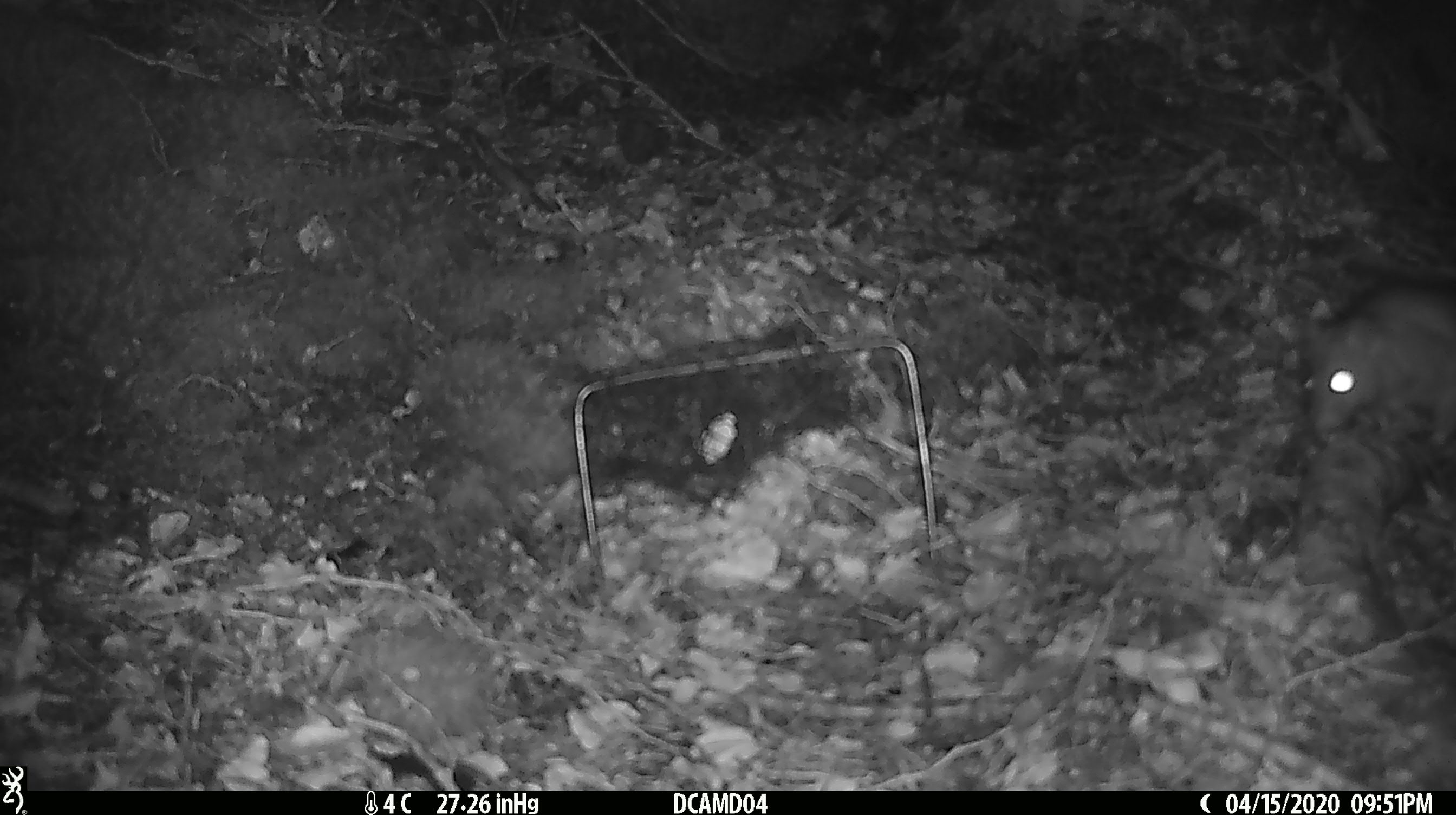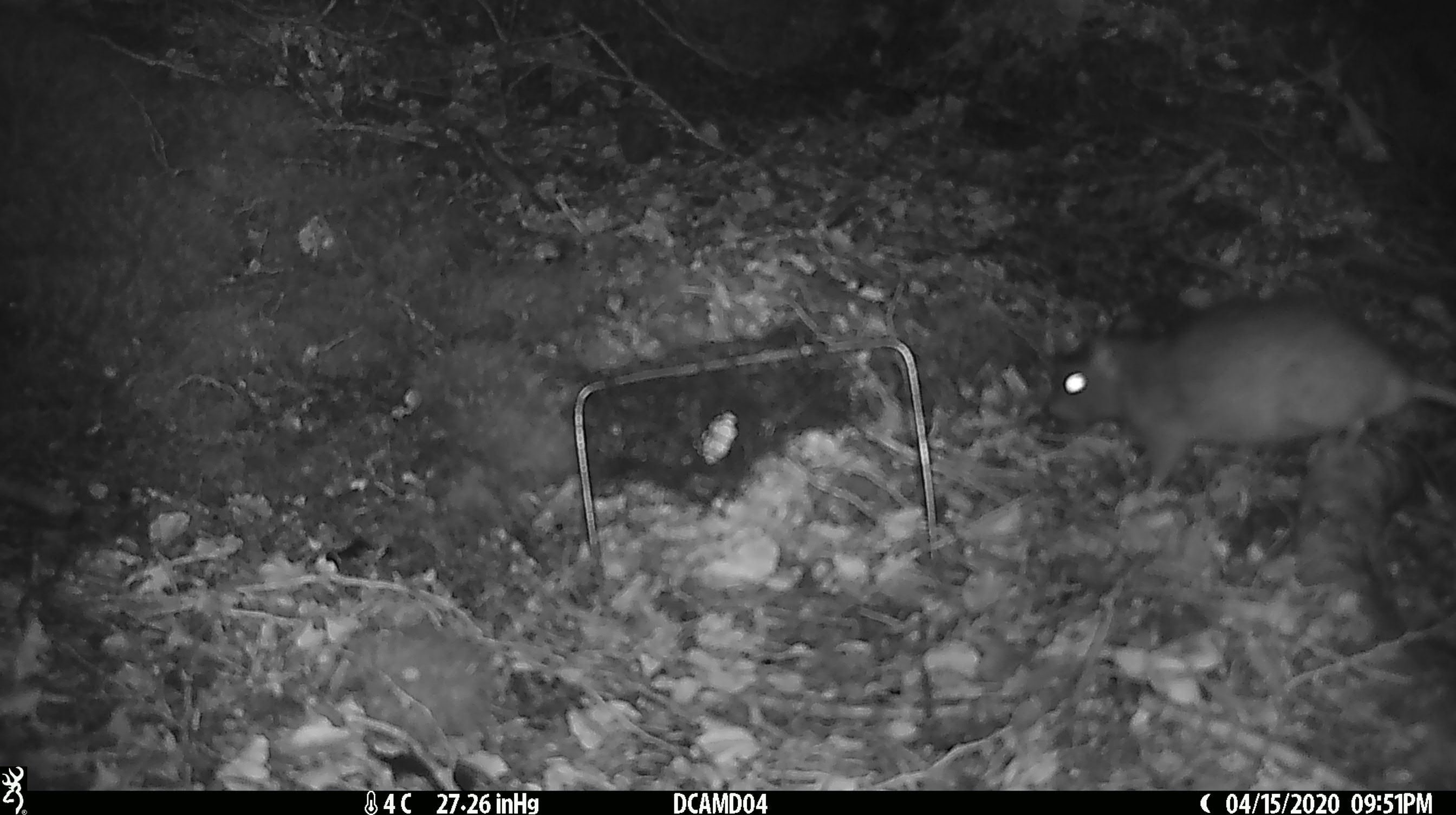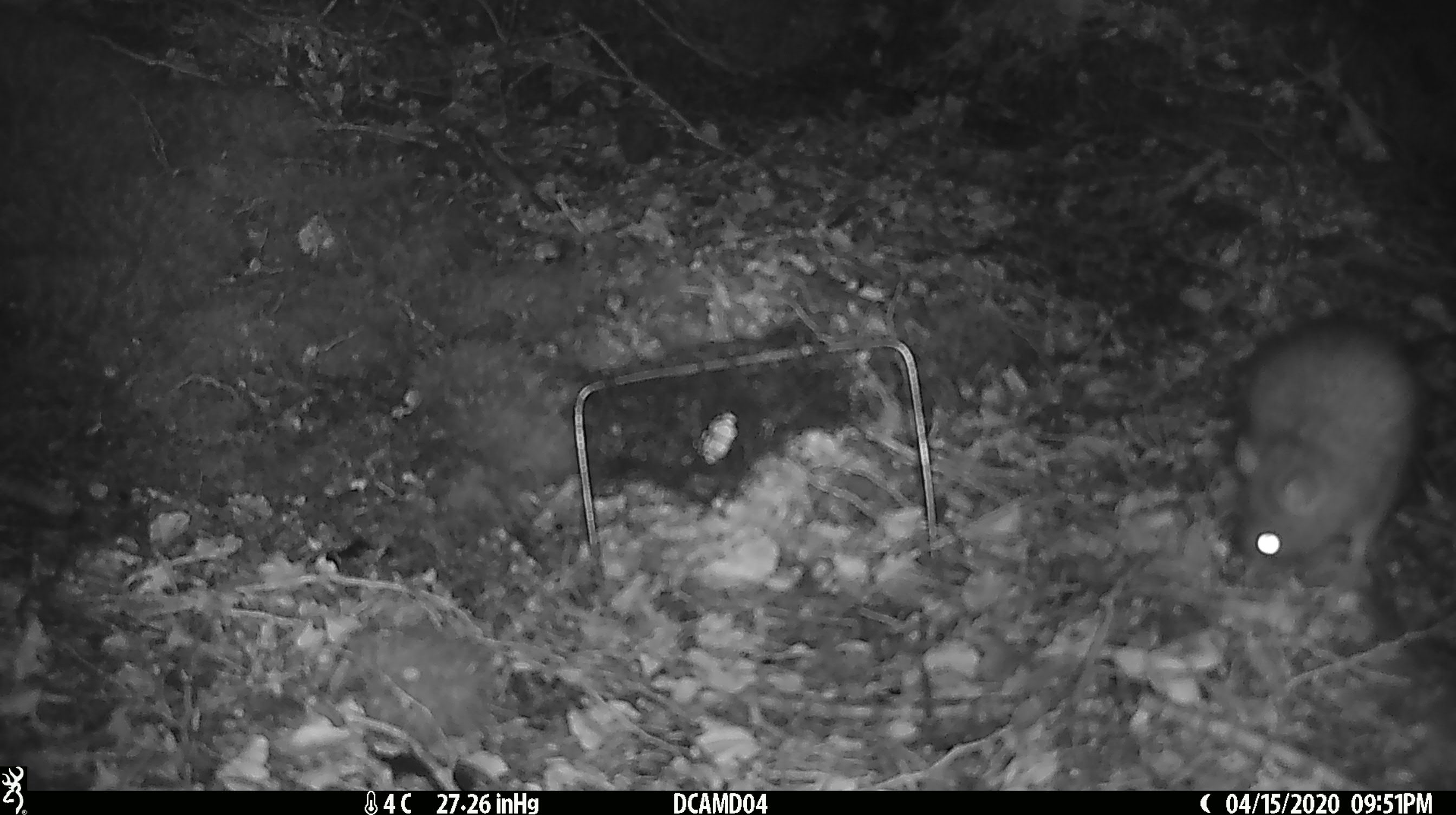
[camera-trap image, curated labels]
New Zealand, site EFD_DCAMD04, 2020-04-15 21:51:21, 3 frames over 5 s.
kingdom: Animalia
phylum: Chordata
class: Mammalia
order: Rodentia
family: Muridae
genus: Rattus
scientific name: Rattus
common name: rat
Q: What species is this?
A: Rat (Rattus).